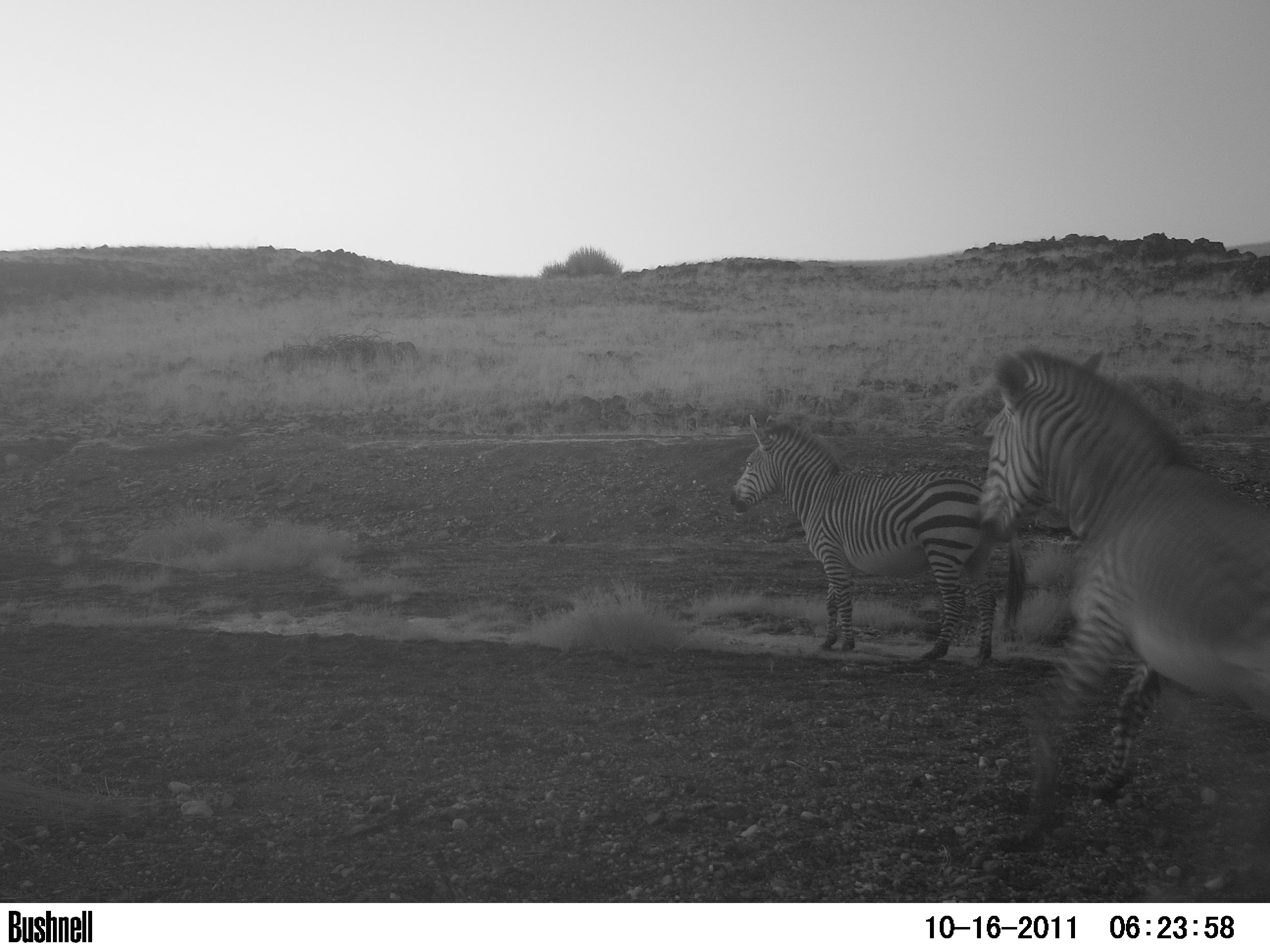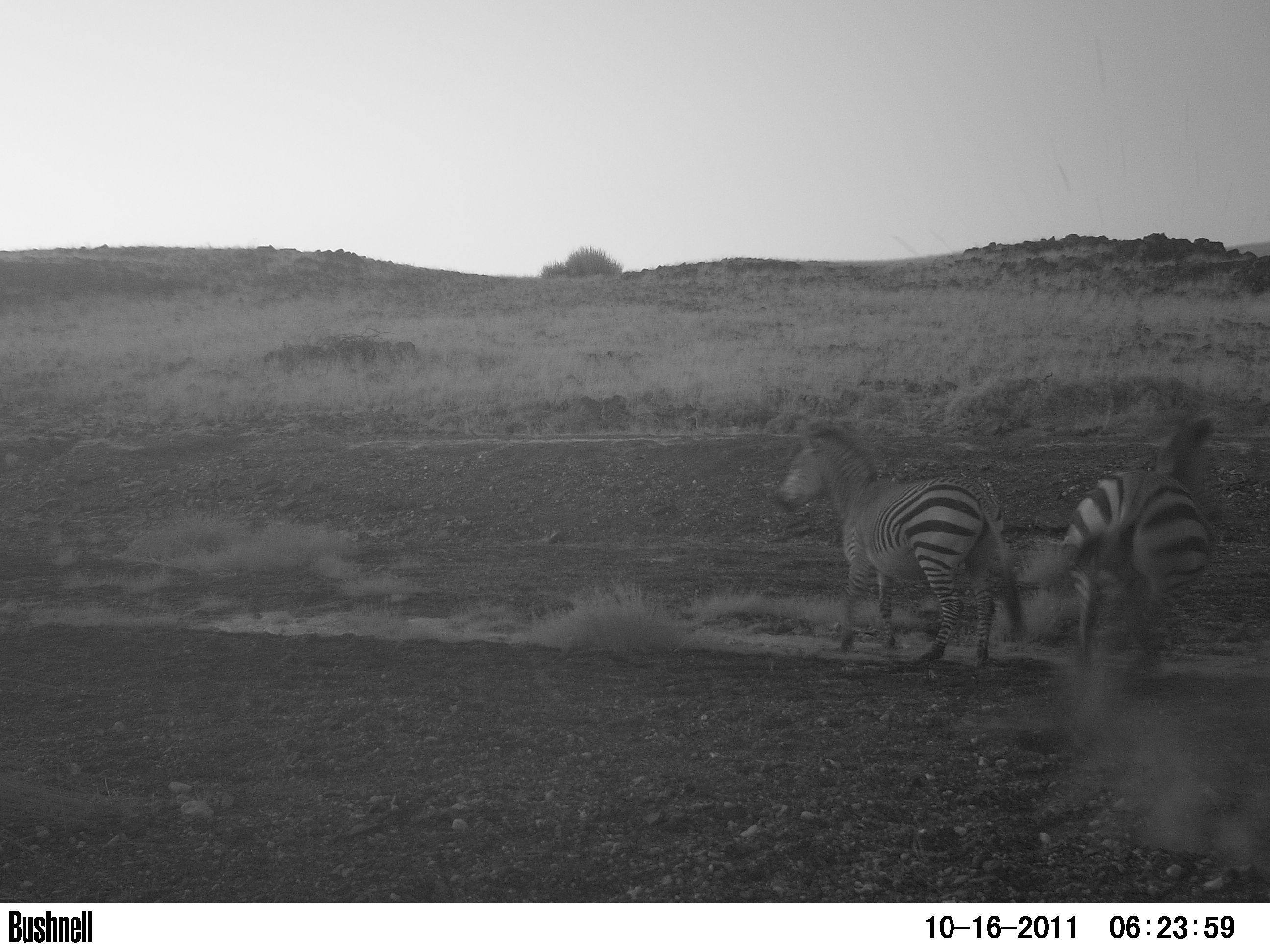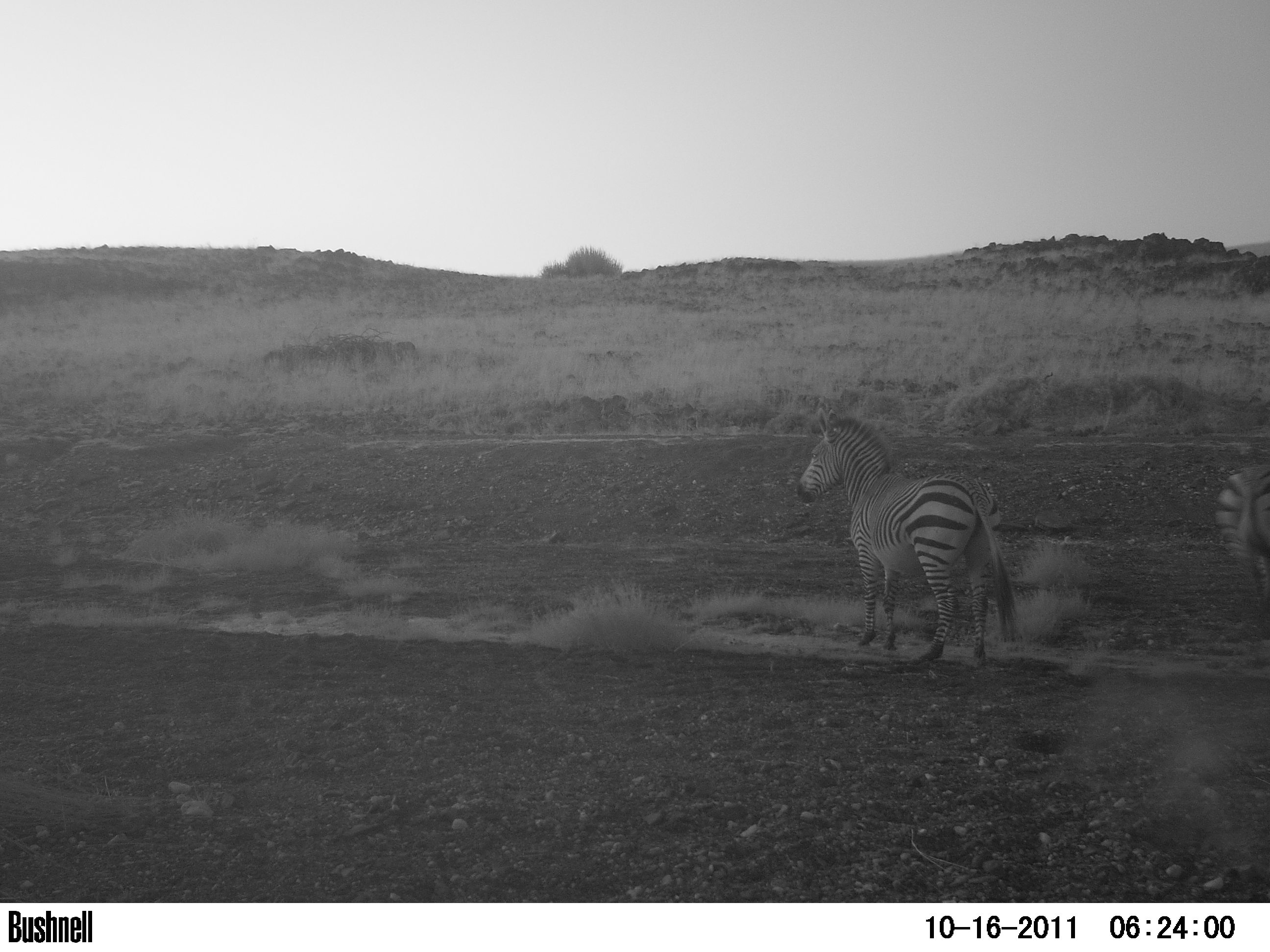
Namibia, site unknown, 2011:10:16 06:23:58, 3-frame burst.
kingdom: Animalia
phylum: Chordata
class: Mammalia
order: Perissodactyla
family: Equidae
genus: Equus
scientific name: Equus zebra hartmannae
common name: hartmann's mountain zebra